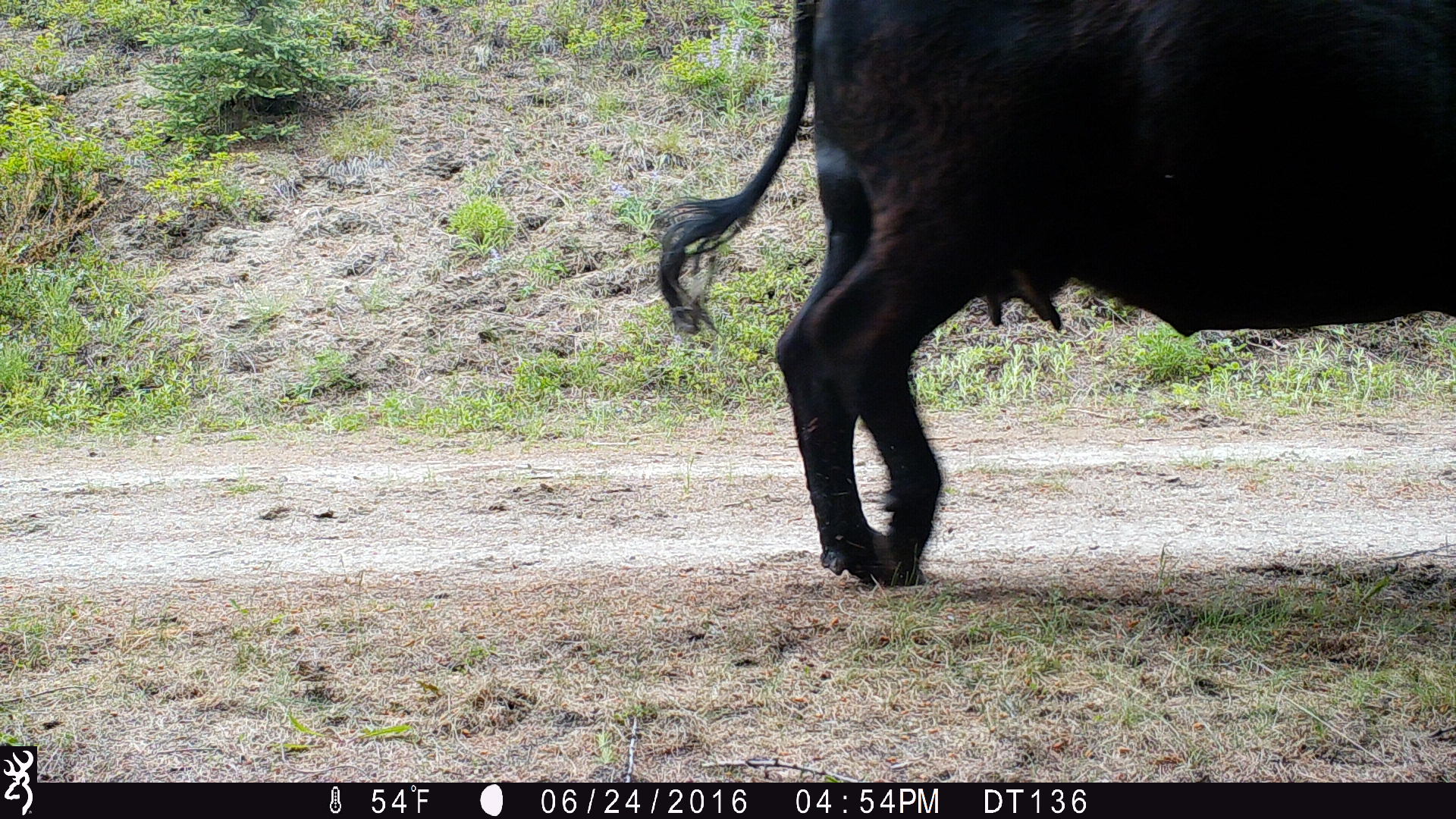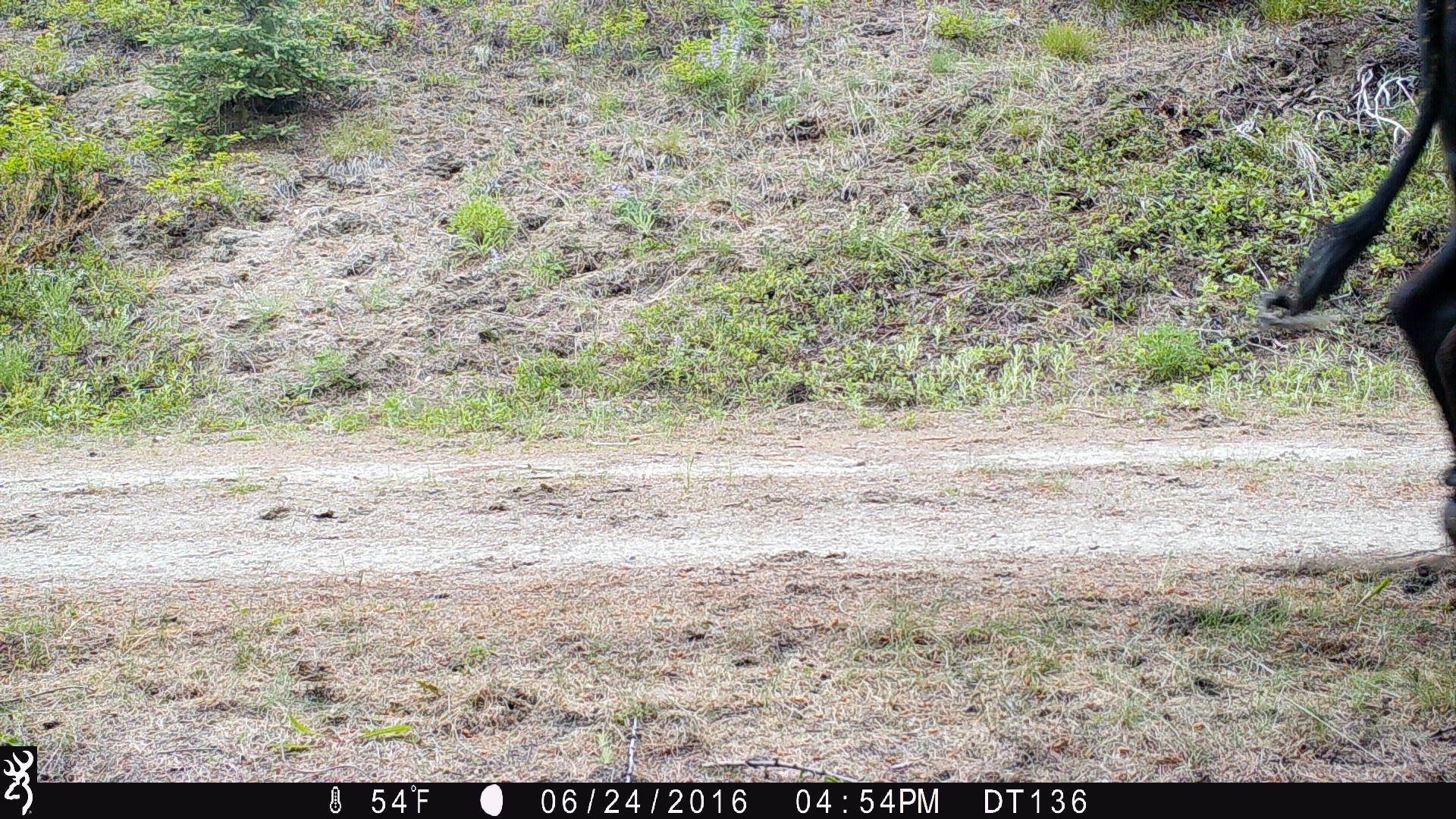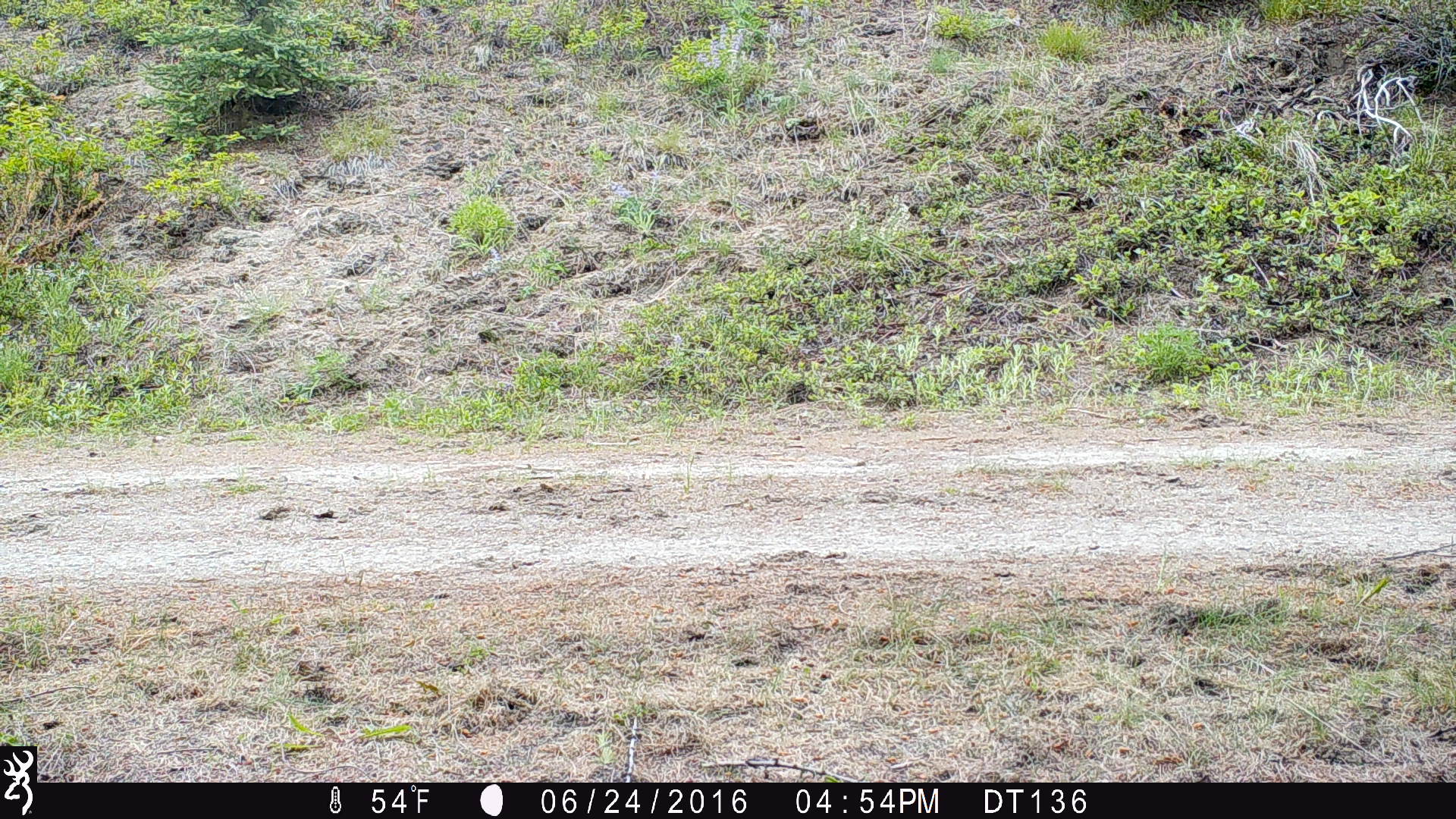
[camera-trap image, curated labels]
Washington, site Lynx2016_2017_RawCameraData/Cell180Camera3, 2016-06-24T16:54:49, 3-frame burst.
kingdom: Animalia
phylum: Chordata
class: Mammalia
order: Artiodactyla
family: Bovidae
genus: Bos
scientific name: Bos taurus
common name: domestic cattle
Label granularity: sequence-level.